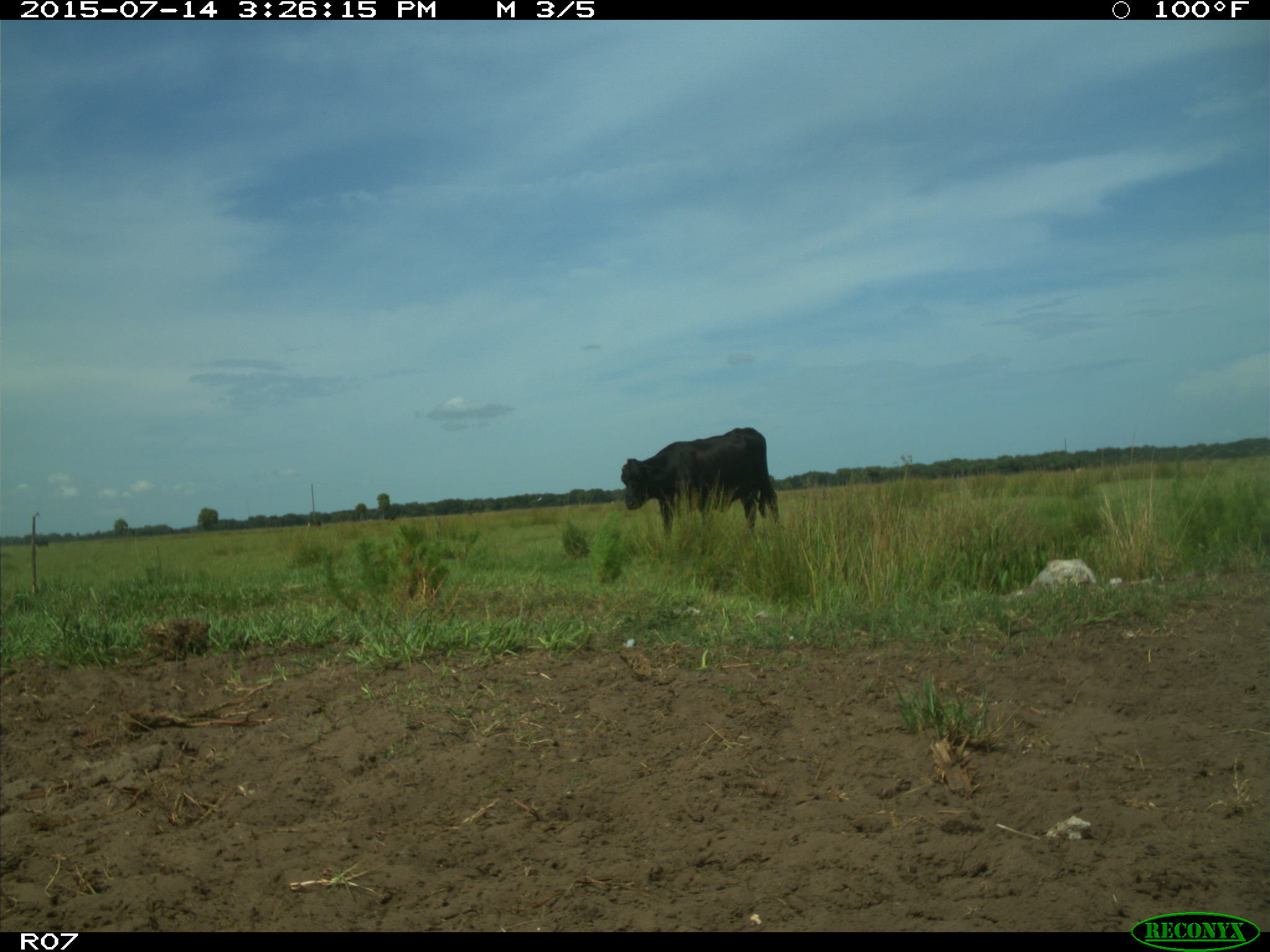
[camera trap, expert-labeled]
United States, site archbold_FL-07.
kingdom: Animalia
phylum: Chordata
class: Mammalia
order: Artiodactyla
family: Bovidae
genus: Bos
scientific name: Bos taurus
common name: domestic cow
Bos taurus (domestic cow).